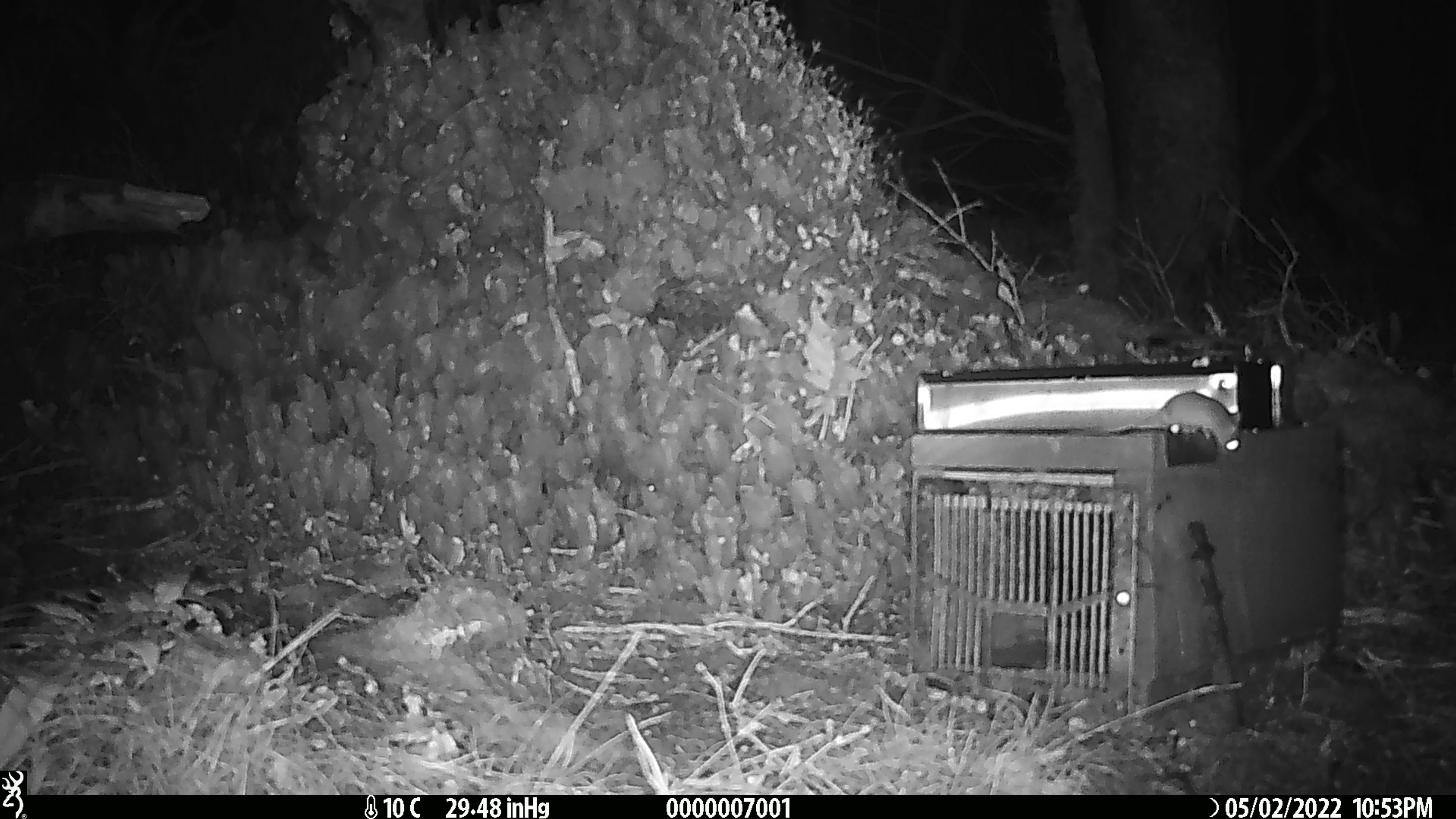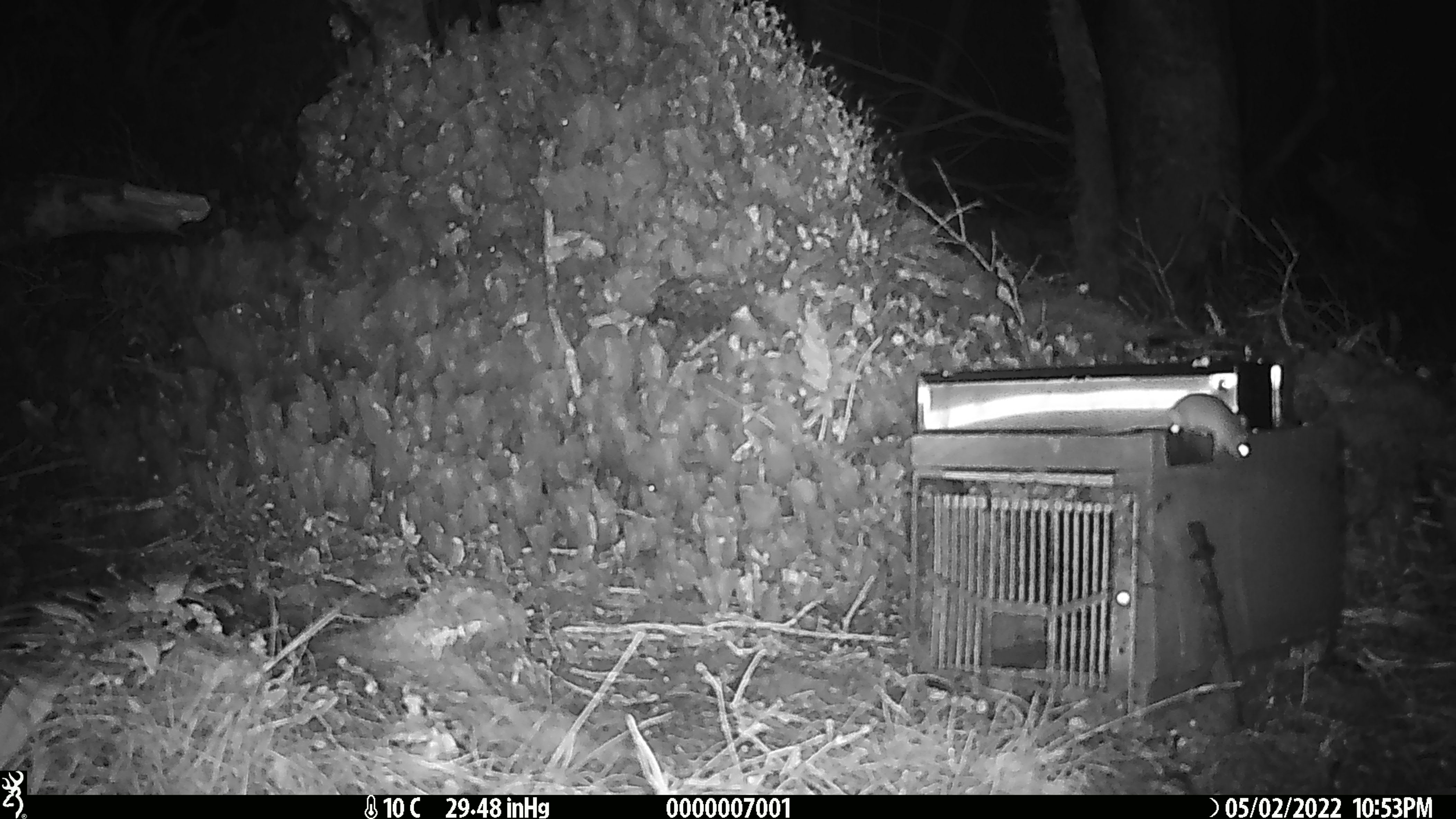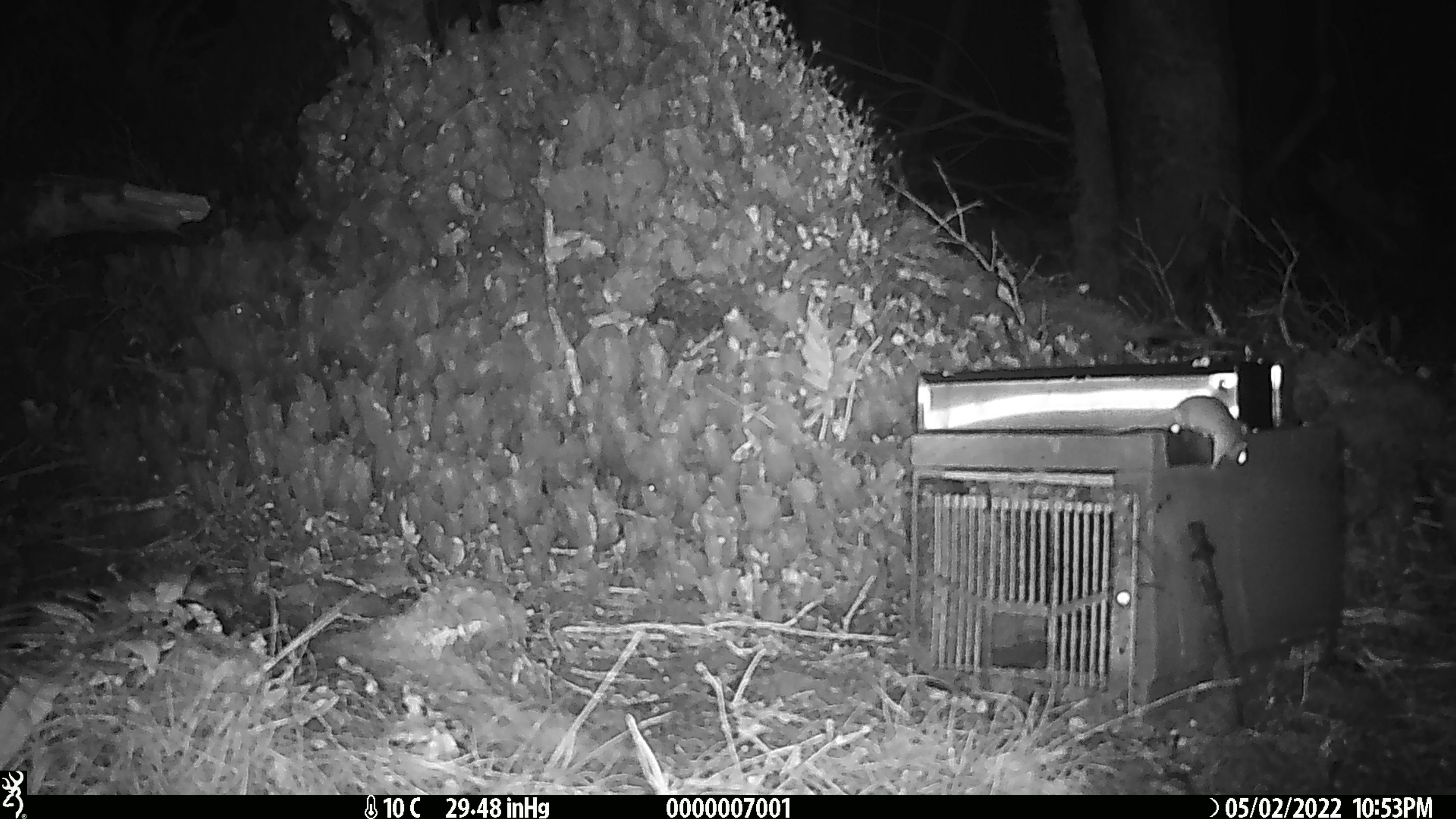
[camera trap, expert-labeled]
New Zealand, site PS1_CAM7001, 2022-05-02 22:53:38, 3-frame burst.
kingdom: Animalia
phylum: Chordata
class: Mammalia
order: Rodentia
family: Muridae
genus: Mus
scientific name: Mus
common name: mouse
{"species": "mouse (Mus)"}